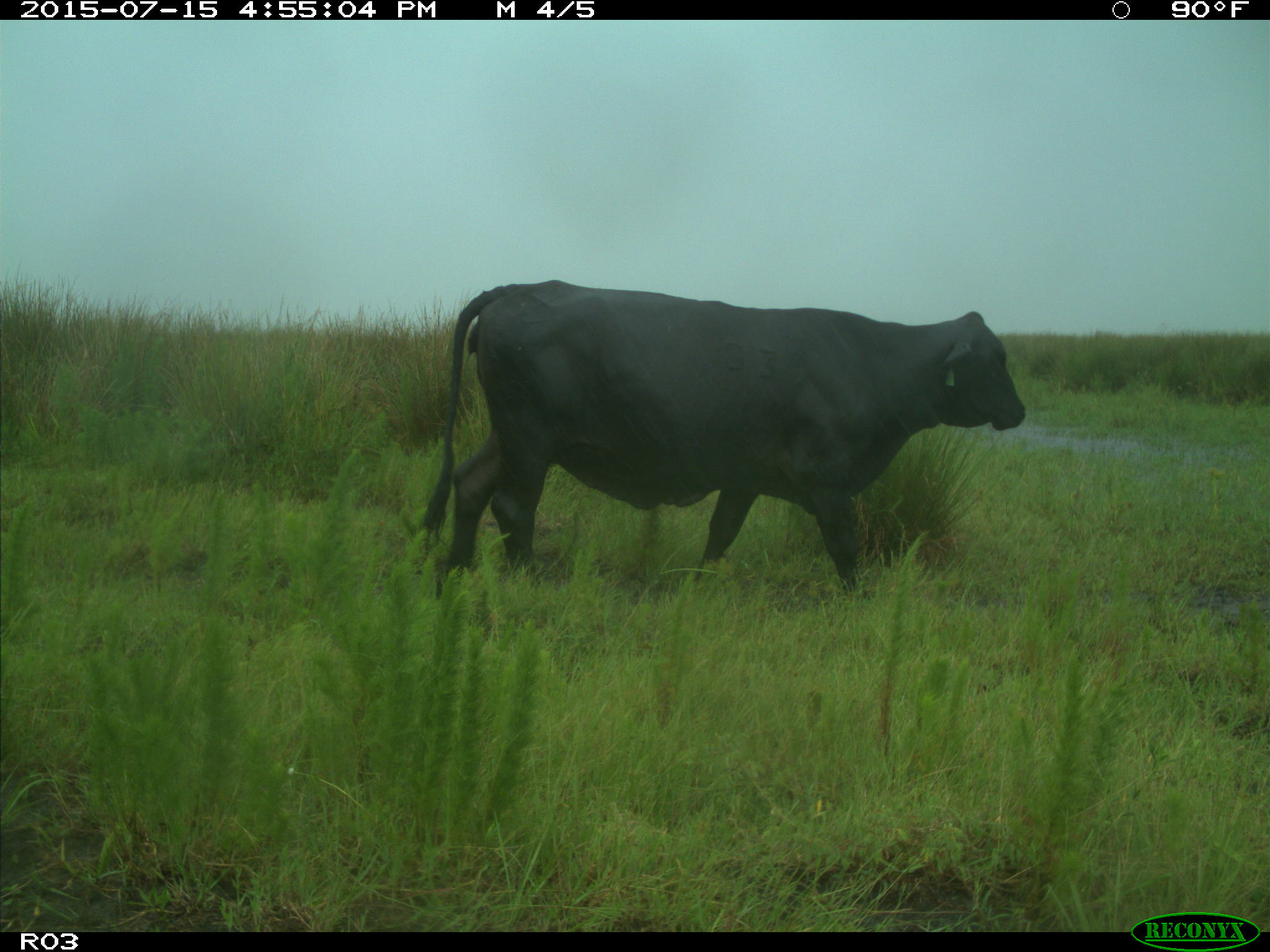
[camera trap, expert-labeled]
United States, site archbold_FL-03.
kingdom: Animalia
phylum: Chordata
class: Mammalia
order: Artiodactyla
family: Bovidae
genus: Bos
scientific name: Bos taurus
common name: domestic cow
Bos taurus (domestic cow).